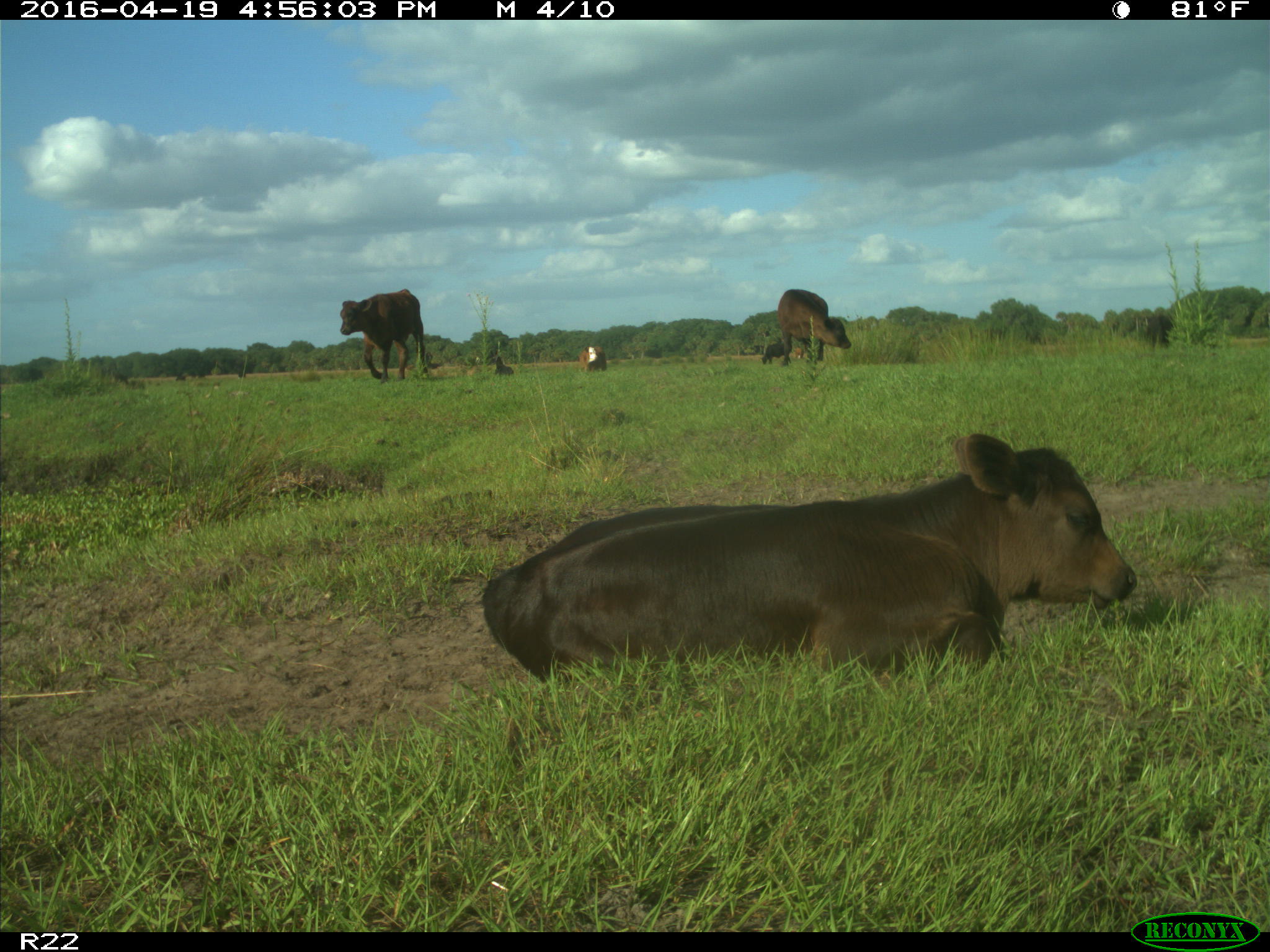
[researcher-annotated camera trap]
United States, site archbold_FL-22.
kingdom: Animalia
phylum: Chordata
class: Mammalia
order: Artiodactyla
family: Bovidae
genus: Bos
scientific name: Bos taurus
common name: domestic cow